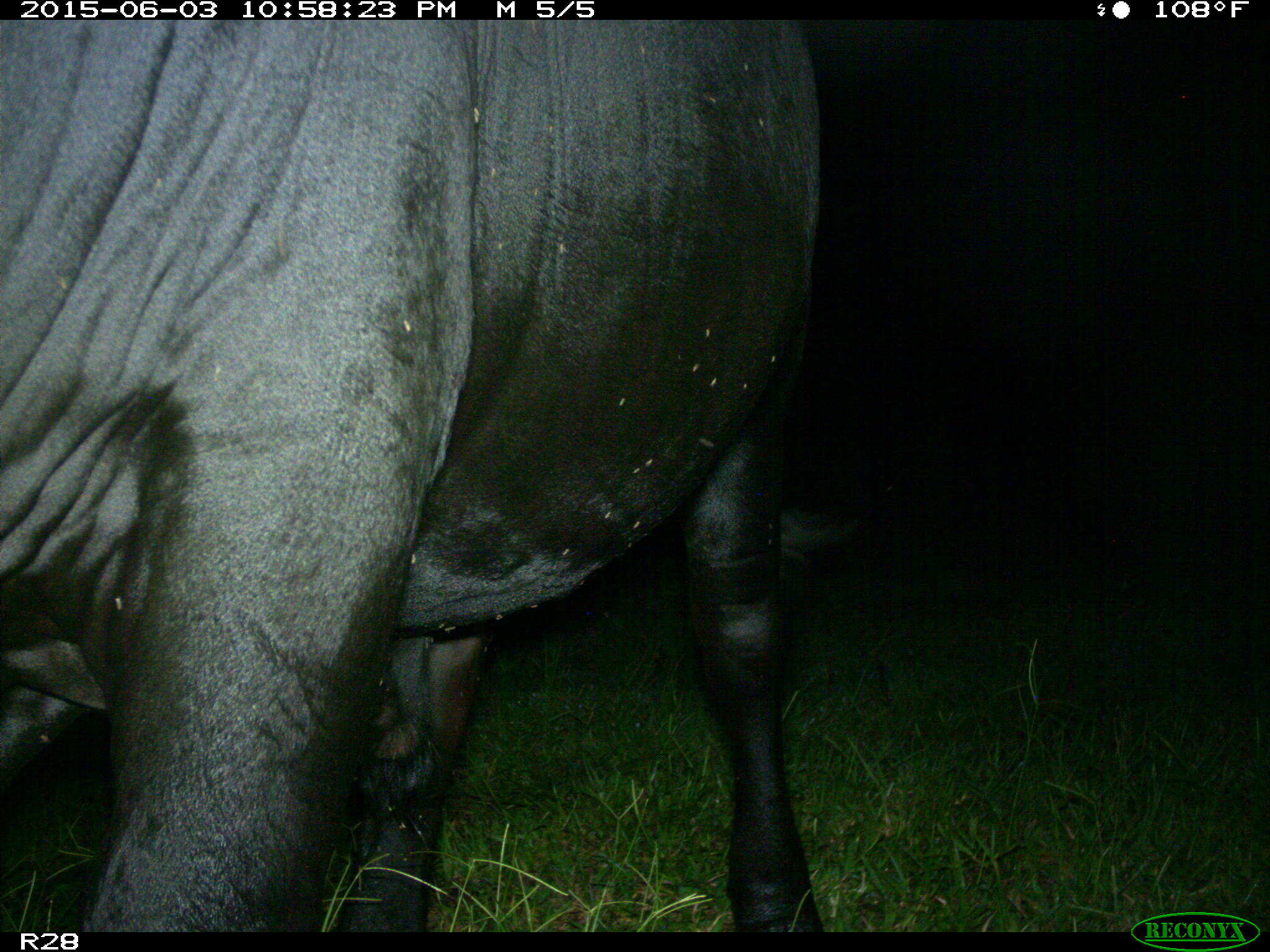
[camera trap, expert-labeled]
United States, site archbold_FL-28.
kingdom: Animalia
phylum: Chordata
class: Mammalia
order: Artiodactyla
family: Bovidae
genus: Bos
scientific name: Bos taurus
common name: domestic cow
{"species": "Bos taurus (domestic cow)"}